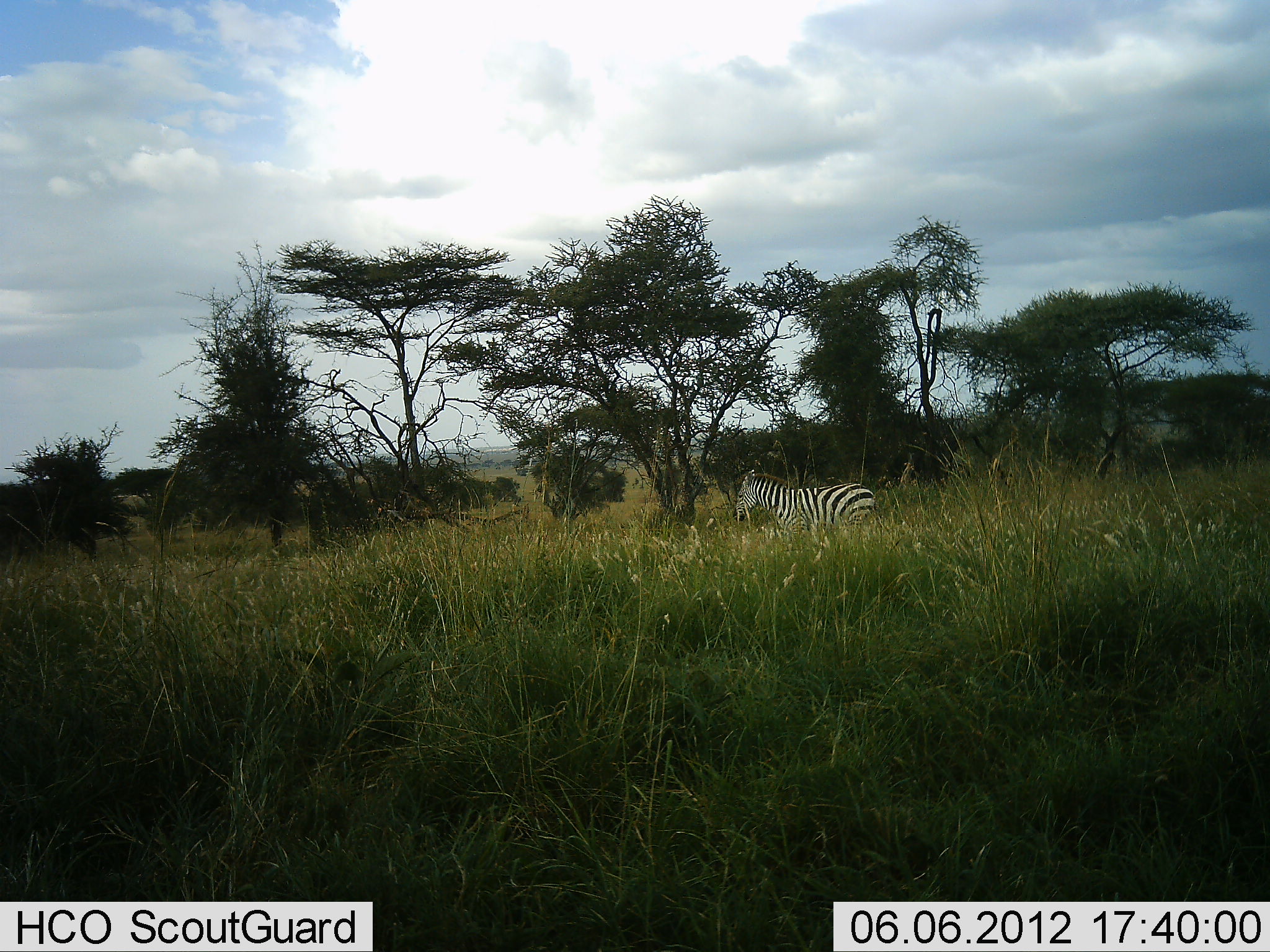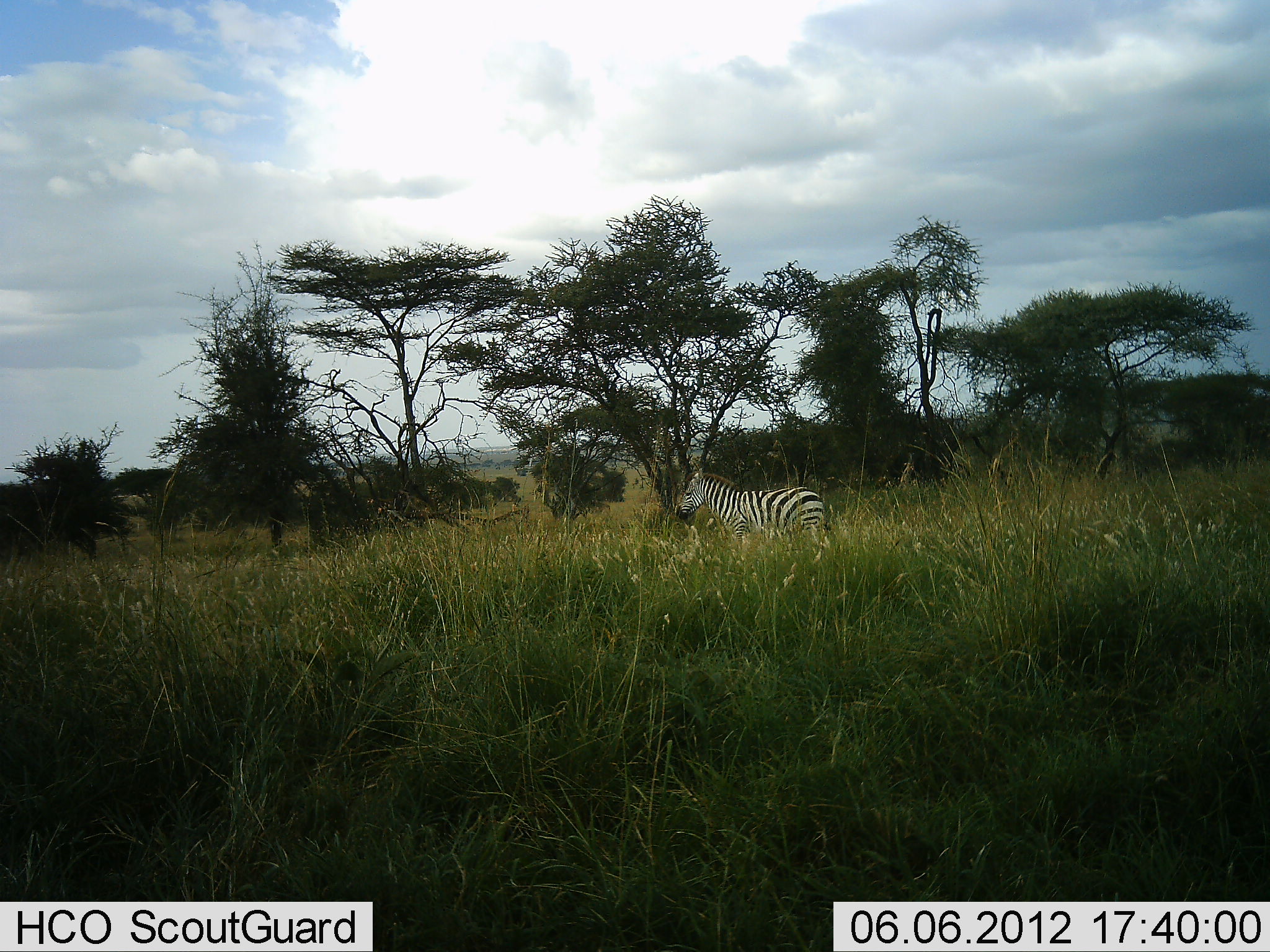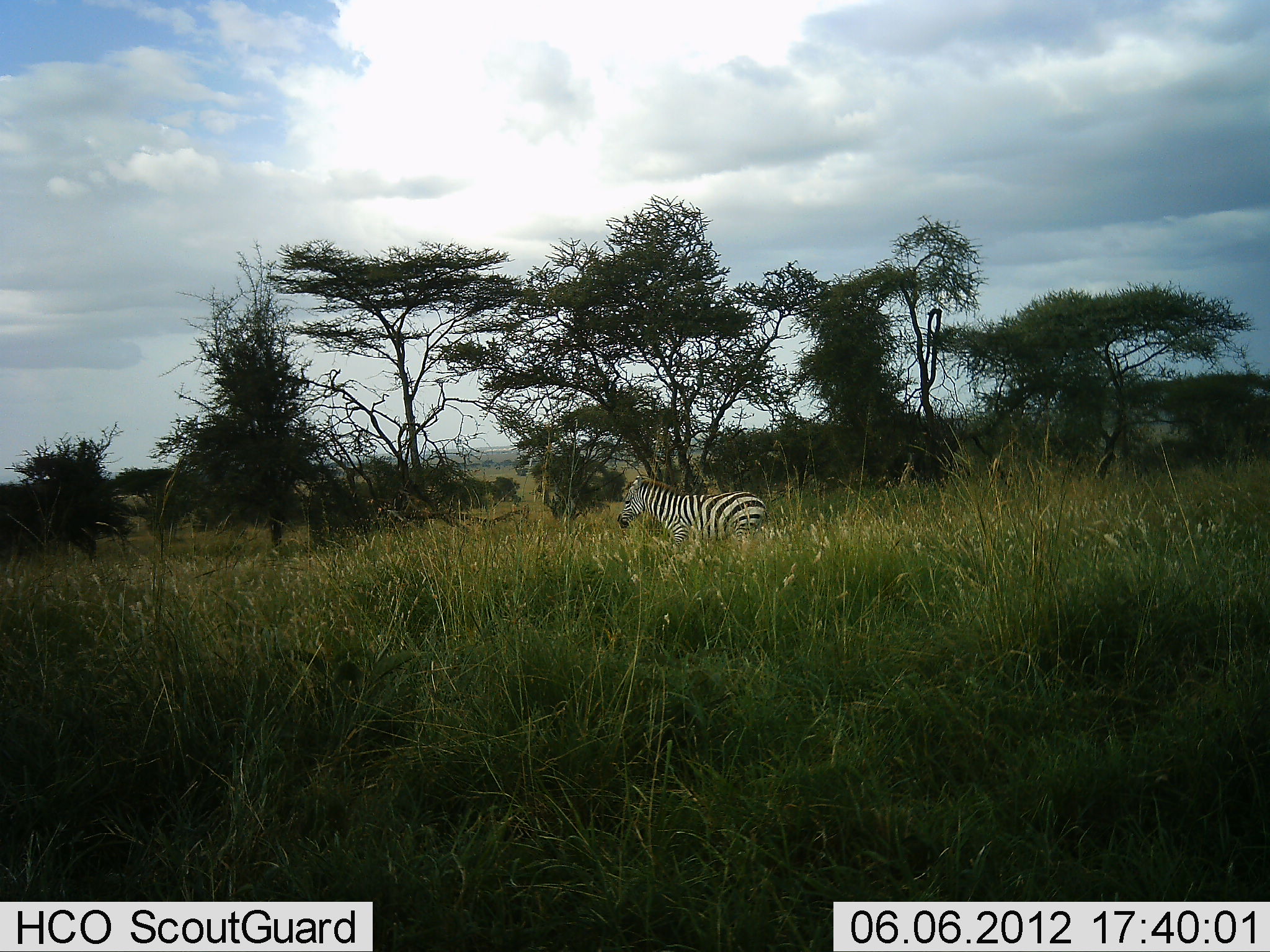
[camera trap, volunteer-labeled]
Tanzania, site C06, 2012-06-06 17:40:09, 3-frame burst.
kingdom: Animalia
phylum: Chordata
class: Mammalia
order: Perissodactyla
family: Equidae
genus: Equus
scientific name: Equus quagga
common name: plains zebra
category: zebra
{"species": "zebra (plains zebra) (Equus quagga)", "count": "1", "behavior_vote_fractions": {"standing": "20%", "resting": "0%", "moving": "90%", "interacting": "0%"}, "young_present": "0%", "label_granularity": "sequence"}